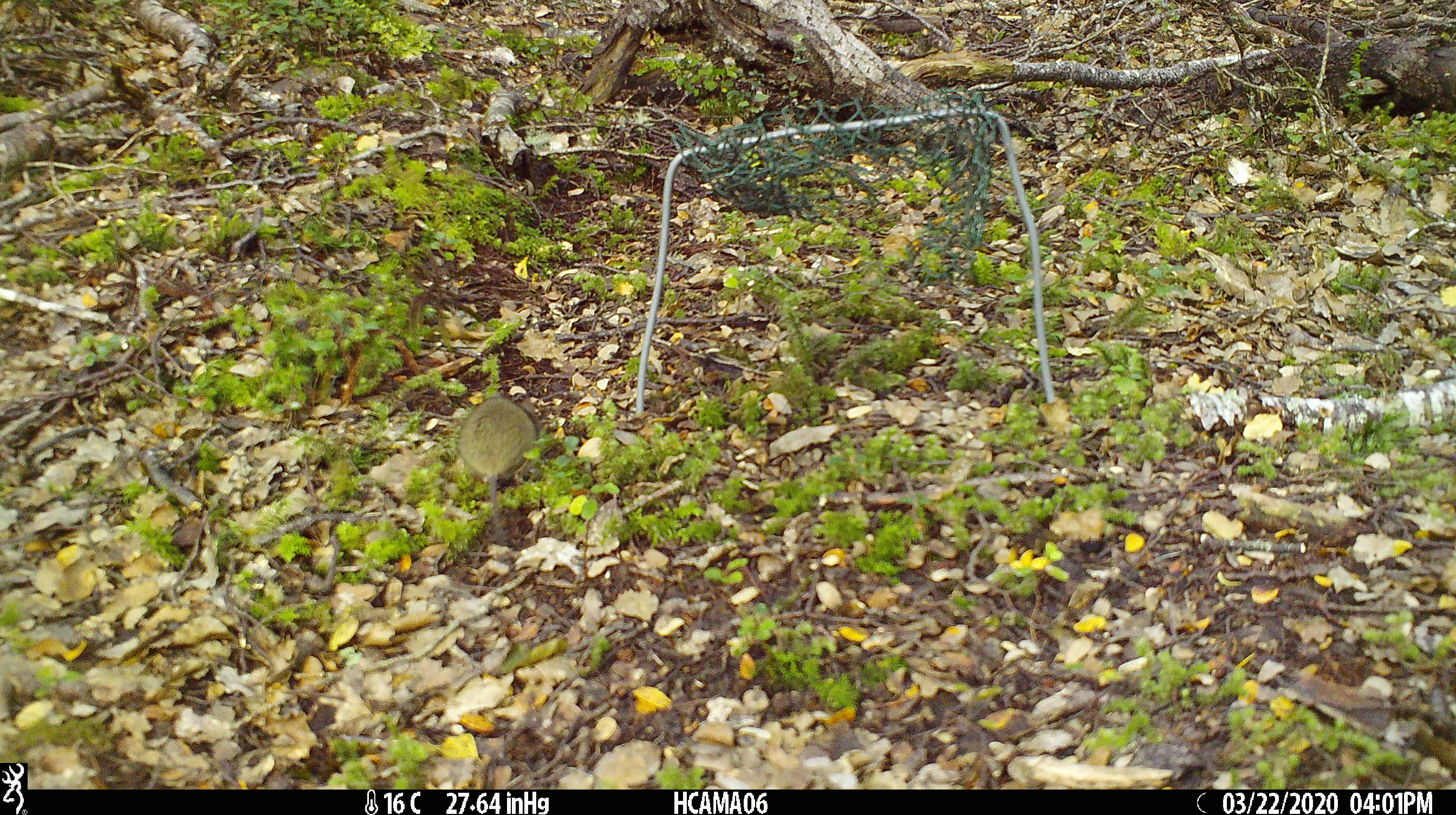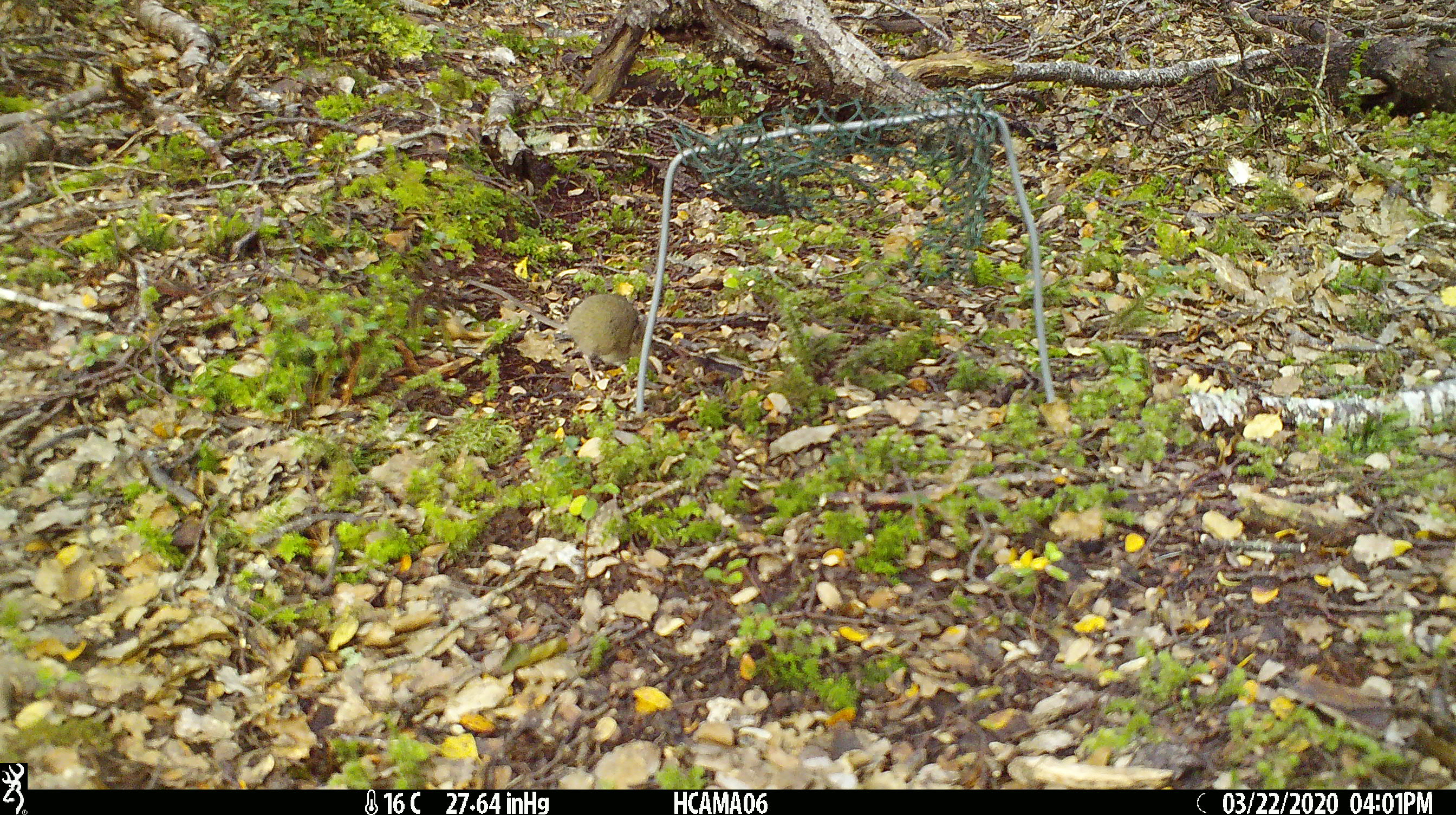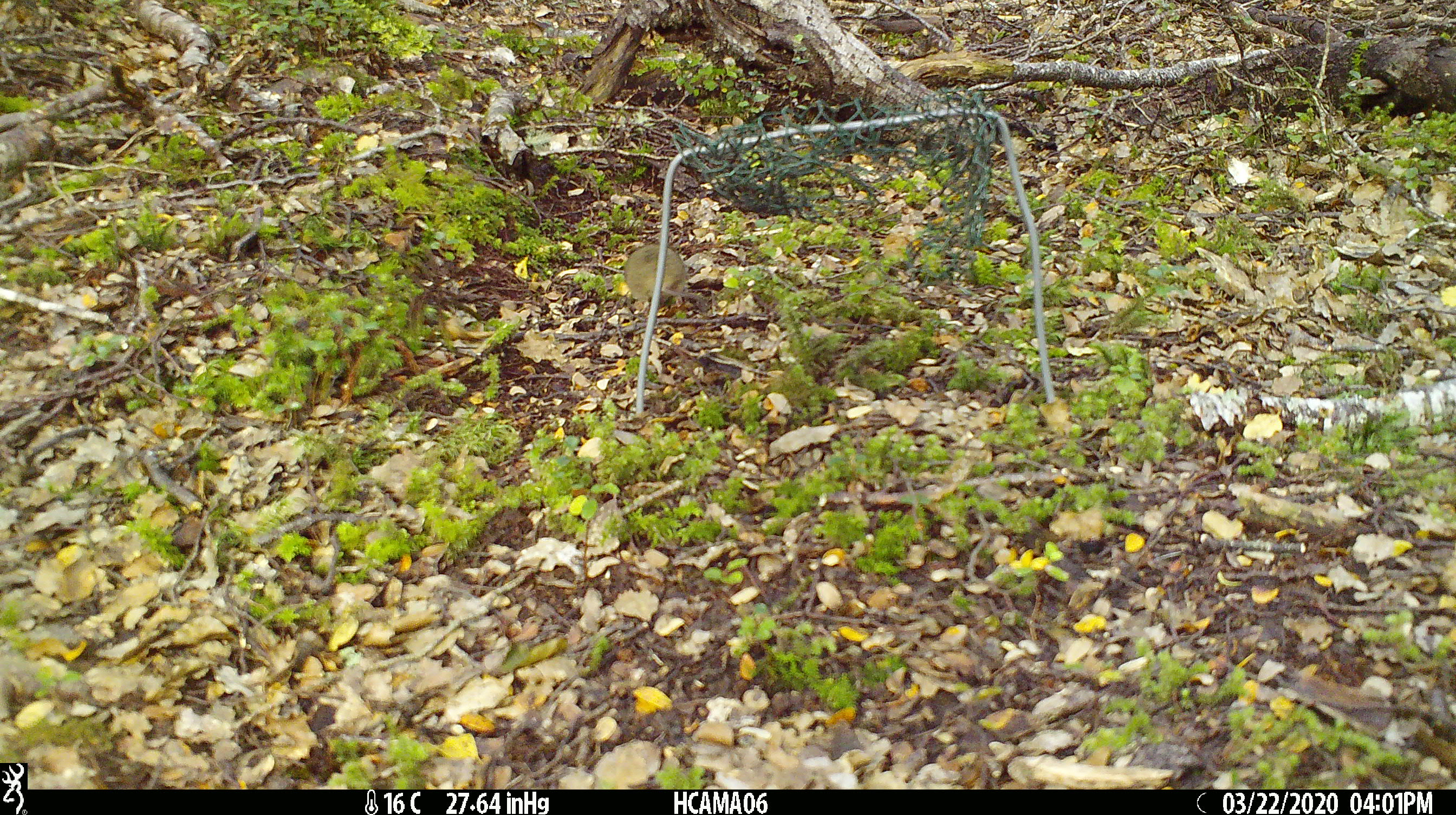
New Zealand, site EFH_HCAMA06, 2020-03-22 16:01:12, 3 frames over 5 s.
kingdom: Animalia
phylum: Chordata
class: Mammalia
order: Rodentia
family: Muridae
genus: Mus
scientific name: Mus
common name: mouse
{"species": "mouse (Mus)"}